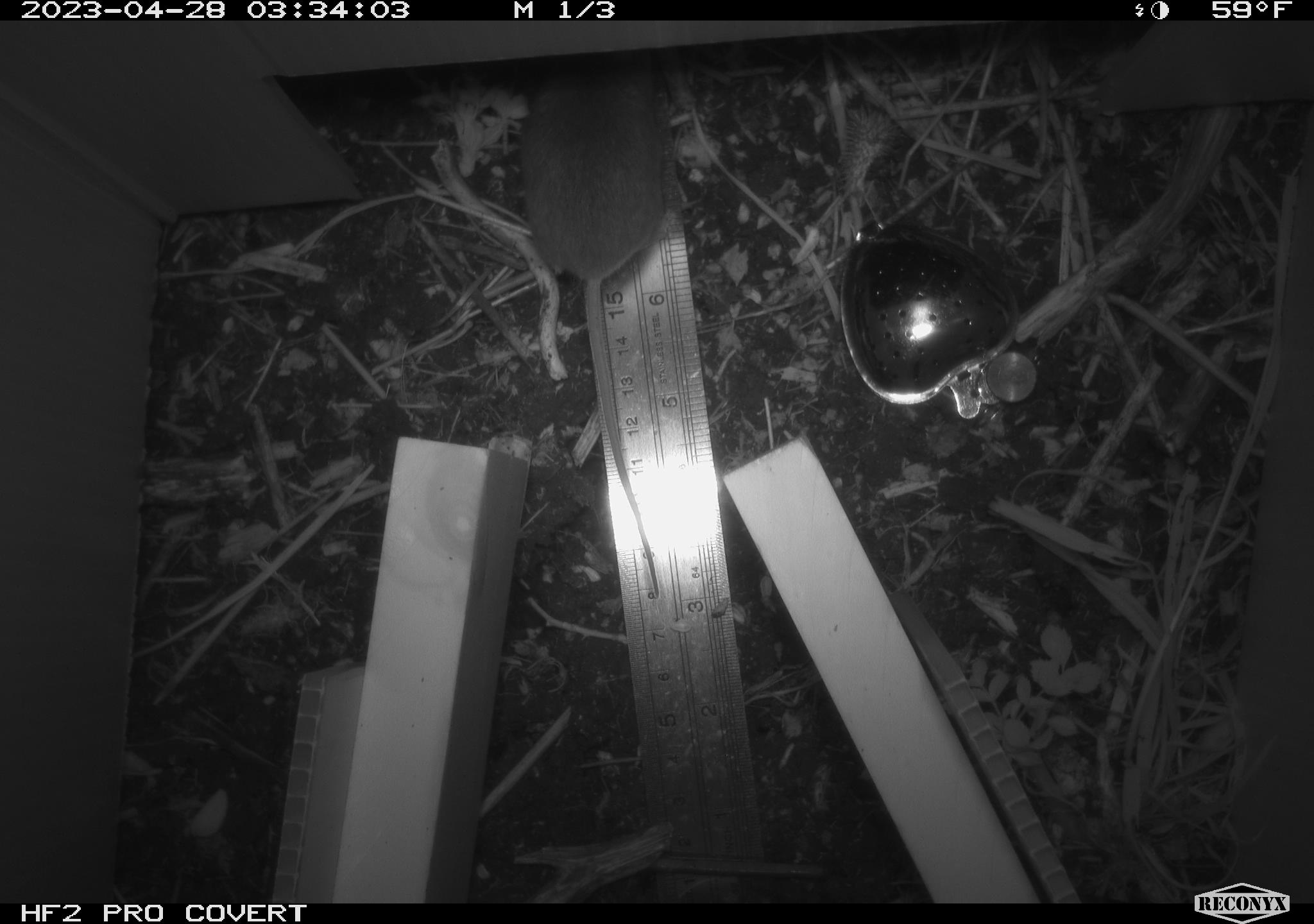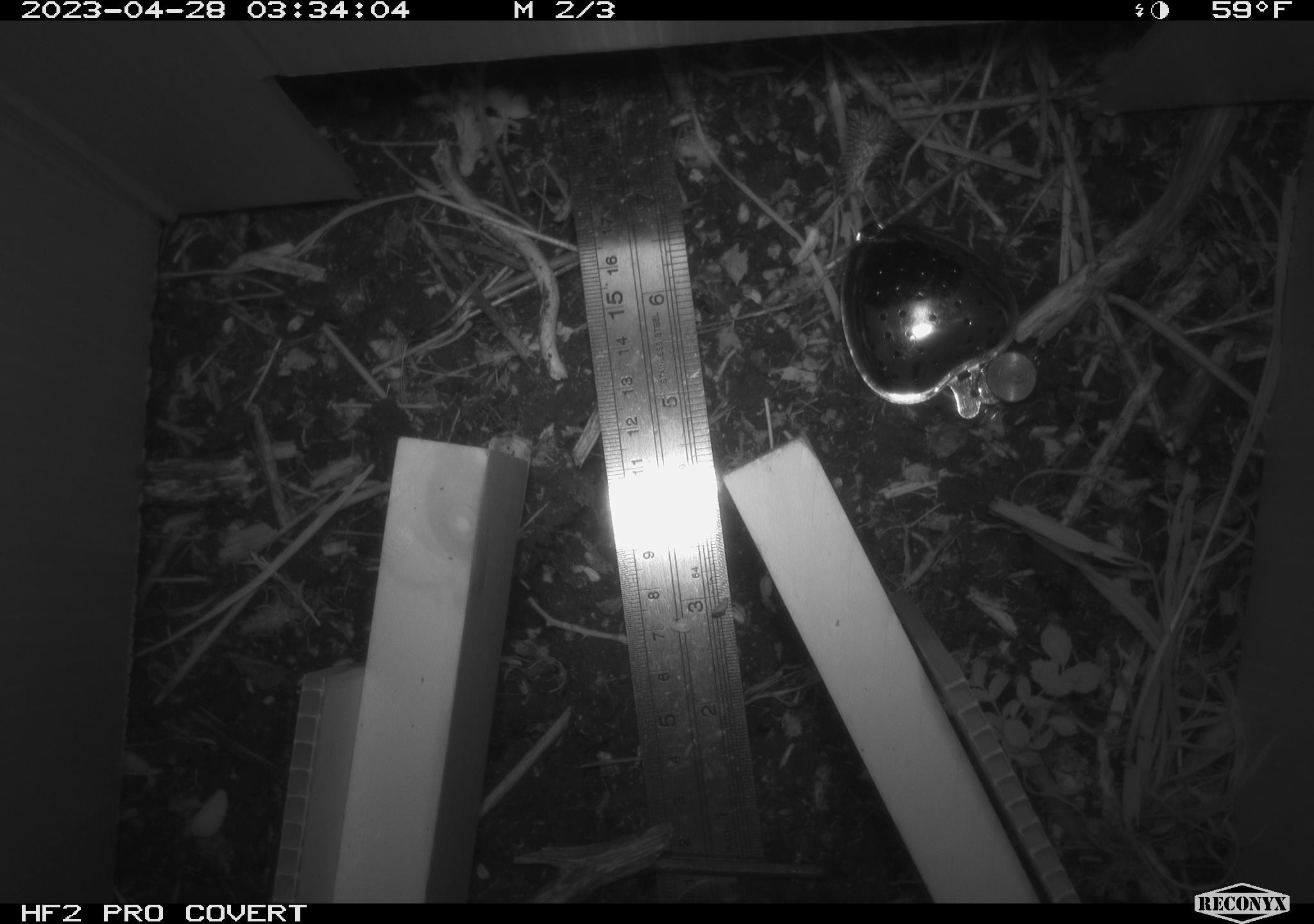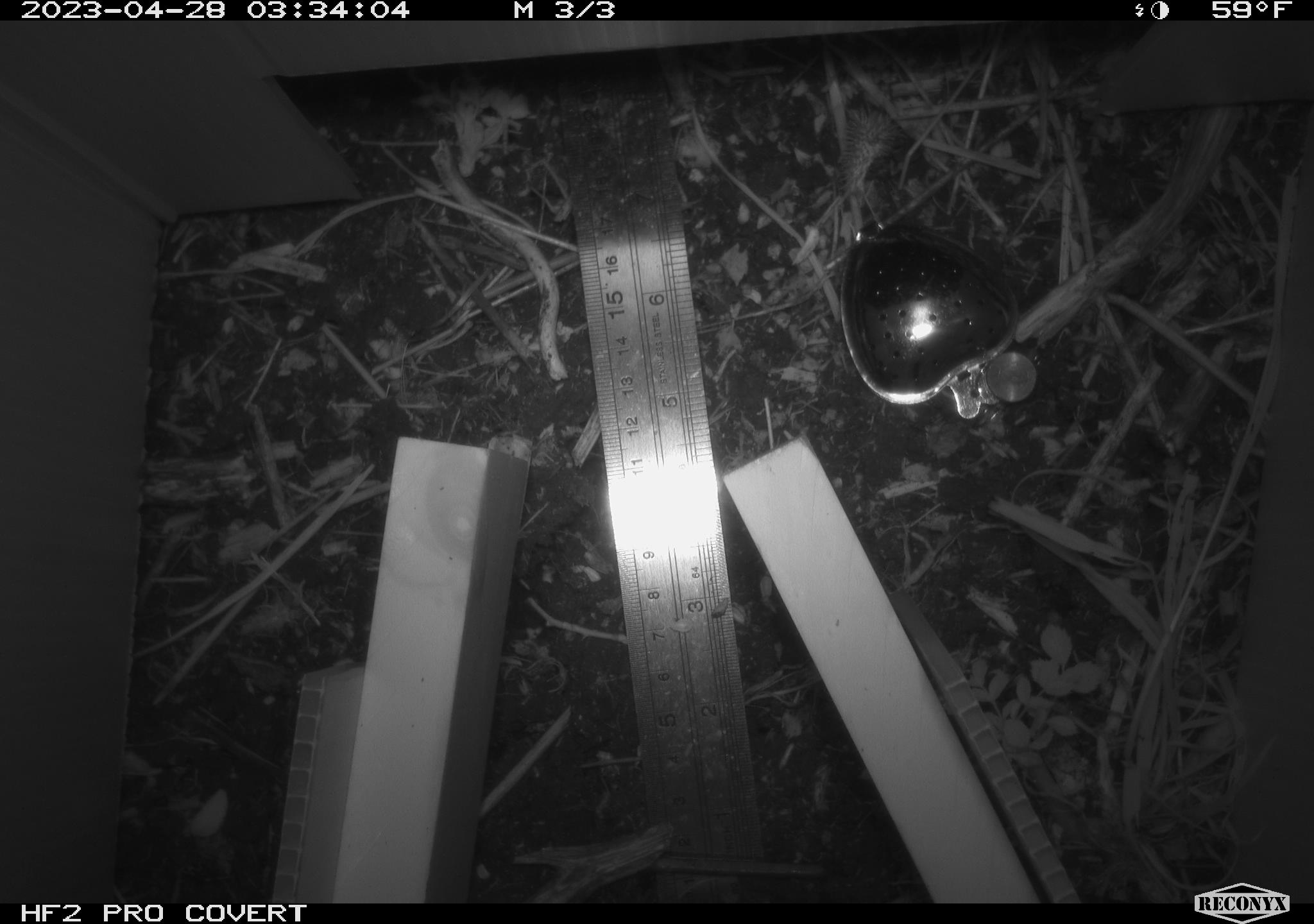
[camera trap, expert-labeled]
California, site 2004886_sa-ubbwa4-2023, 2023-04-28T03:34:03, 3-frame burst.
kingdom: Animalia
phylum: Chordata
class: Mammalia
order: Rodentia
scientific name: Rodentia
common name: mouse species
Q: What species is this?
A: Mouse species (Rodentia).